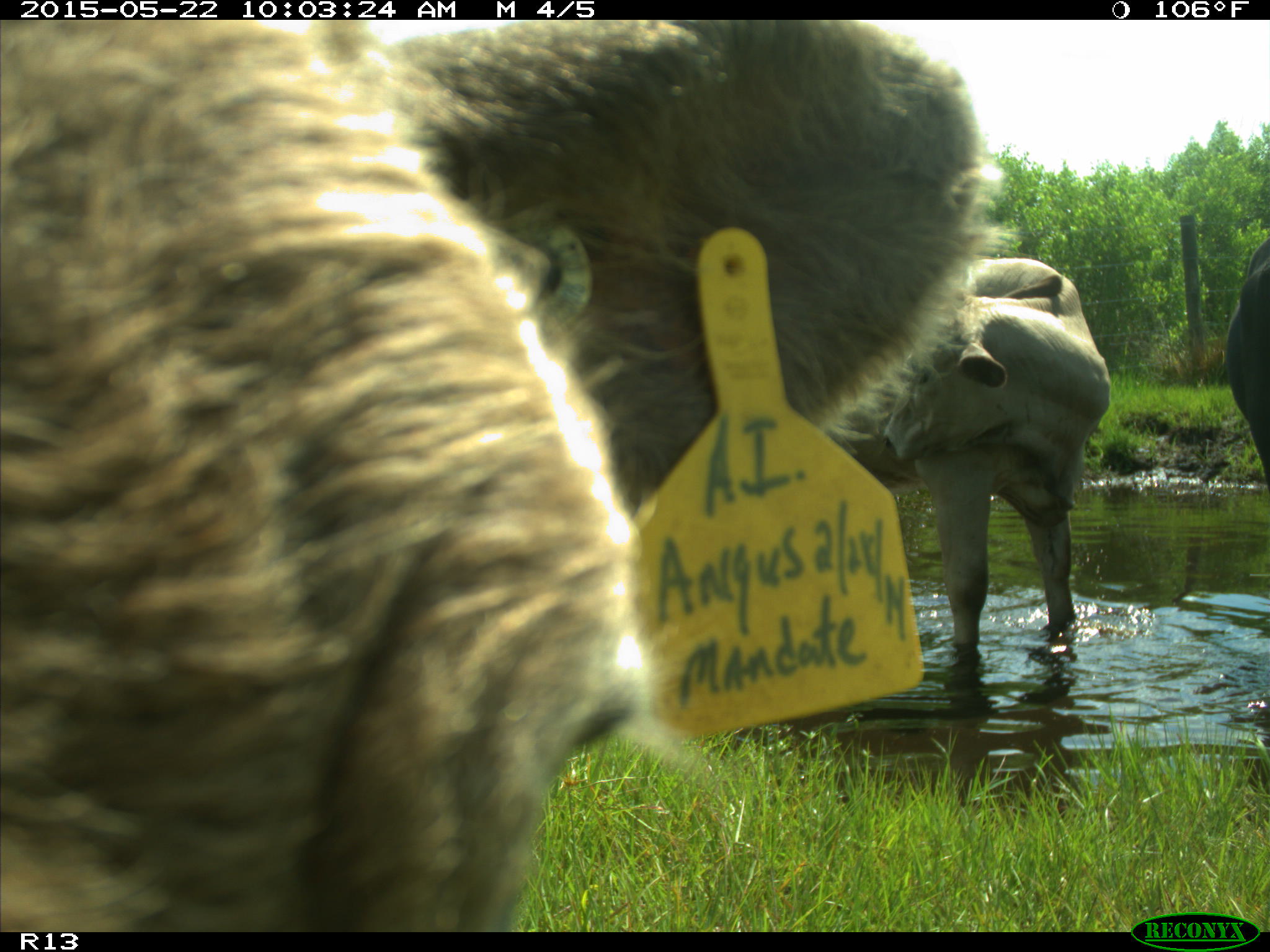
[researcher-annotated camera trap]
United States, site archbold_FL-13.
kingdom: Animalia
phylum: Chordata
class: Mammalia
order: Artiodactyla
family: Bovidae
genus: Bos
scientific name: Bos taurus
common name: domestic cow